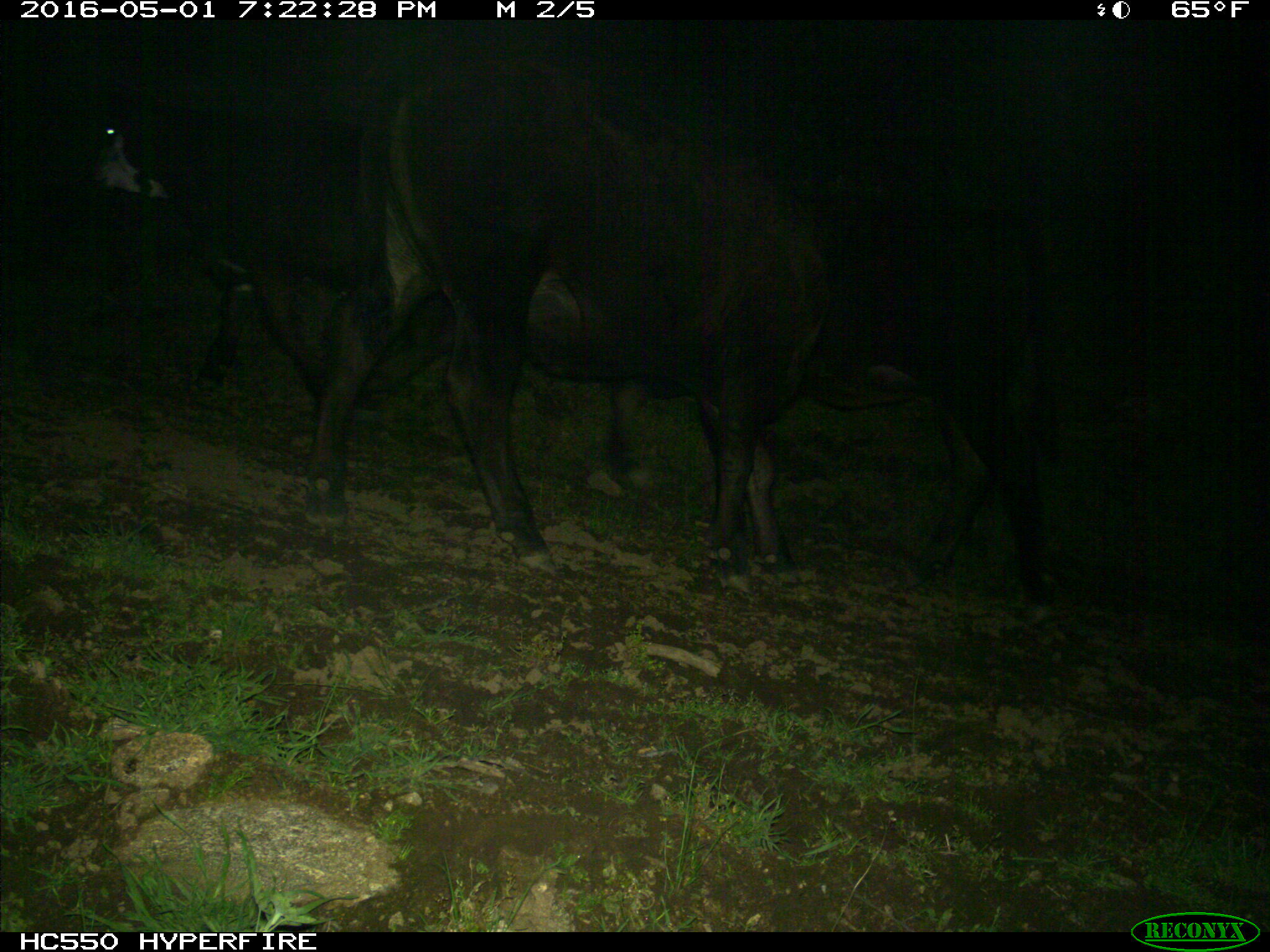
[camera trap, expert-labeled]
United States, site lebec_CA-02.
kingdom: Animalia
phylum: Chordata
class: Mammalia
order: Artiodactyla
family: Bovidae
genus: Bos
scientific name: Bos taurus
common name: domestic cow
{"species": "Bos taurus (domestic cow)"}